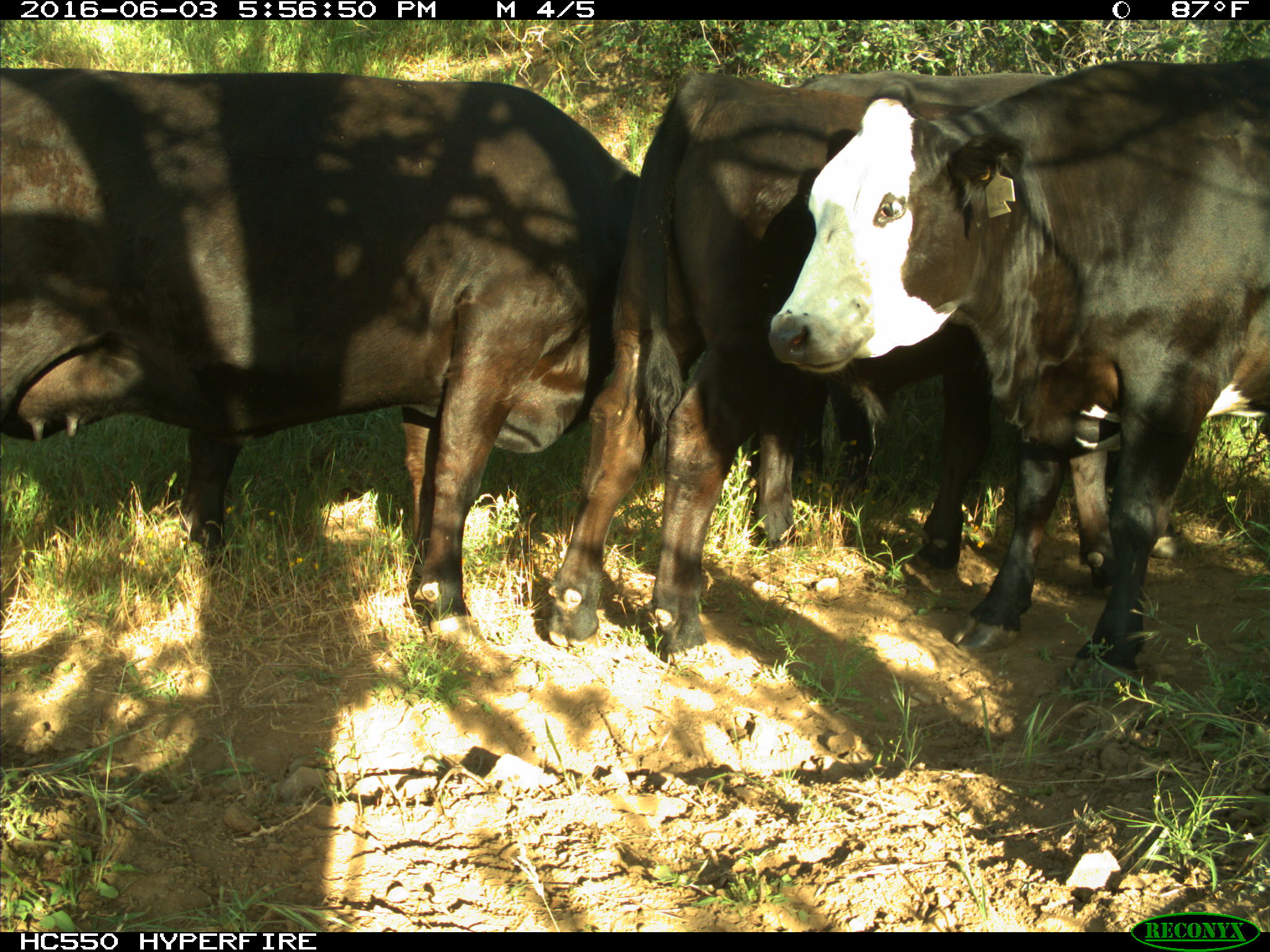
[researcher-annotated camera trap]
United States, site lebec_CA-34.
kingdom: Animalia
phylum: Chordata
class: Mammalia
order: Artiodactyla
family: Bovidae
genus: Bos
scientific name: Bos taurus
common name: domestic cow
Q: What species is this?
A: Bos taurus (domestic cow).